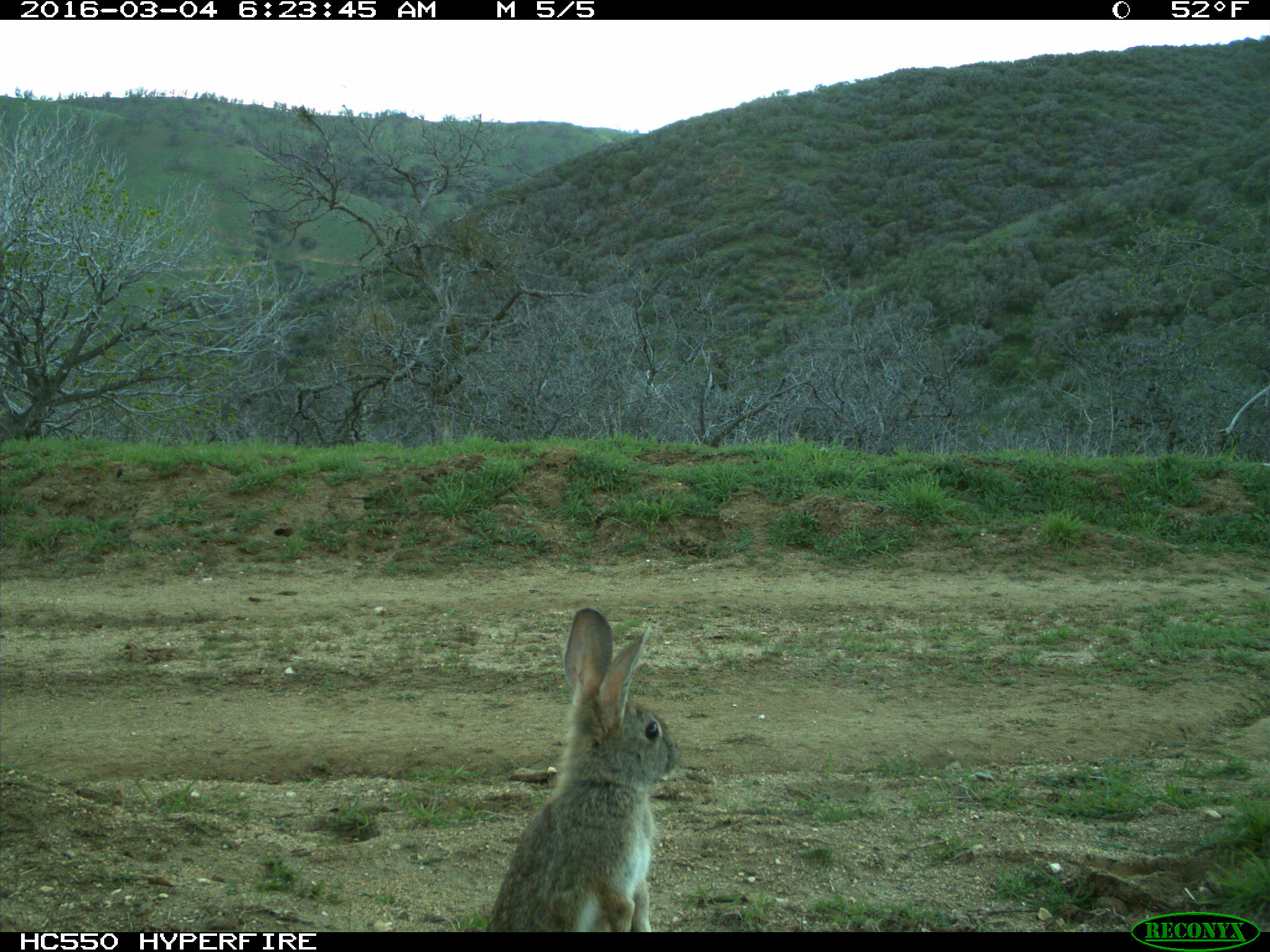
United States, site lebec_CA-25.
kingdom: Animalia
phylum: Chordata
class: Mammalia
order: Lagomorpha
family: Leporidae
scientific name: Leporidae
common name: rabbits and hares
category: unidentified rabbit